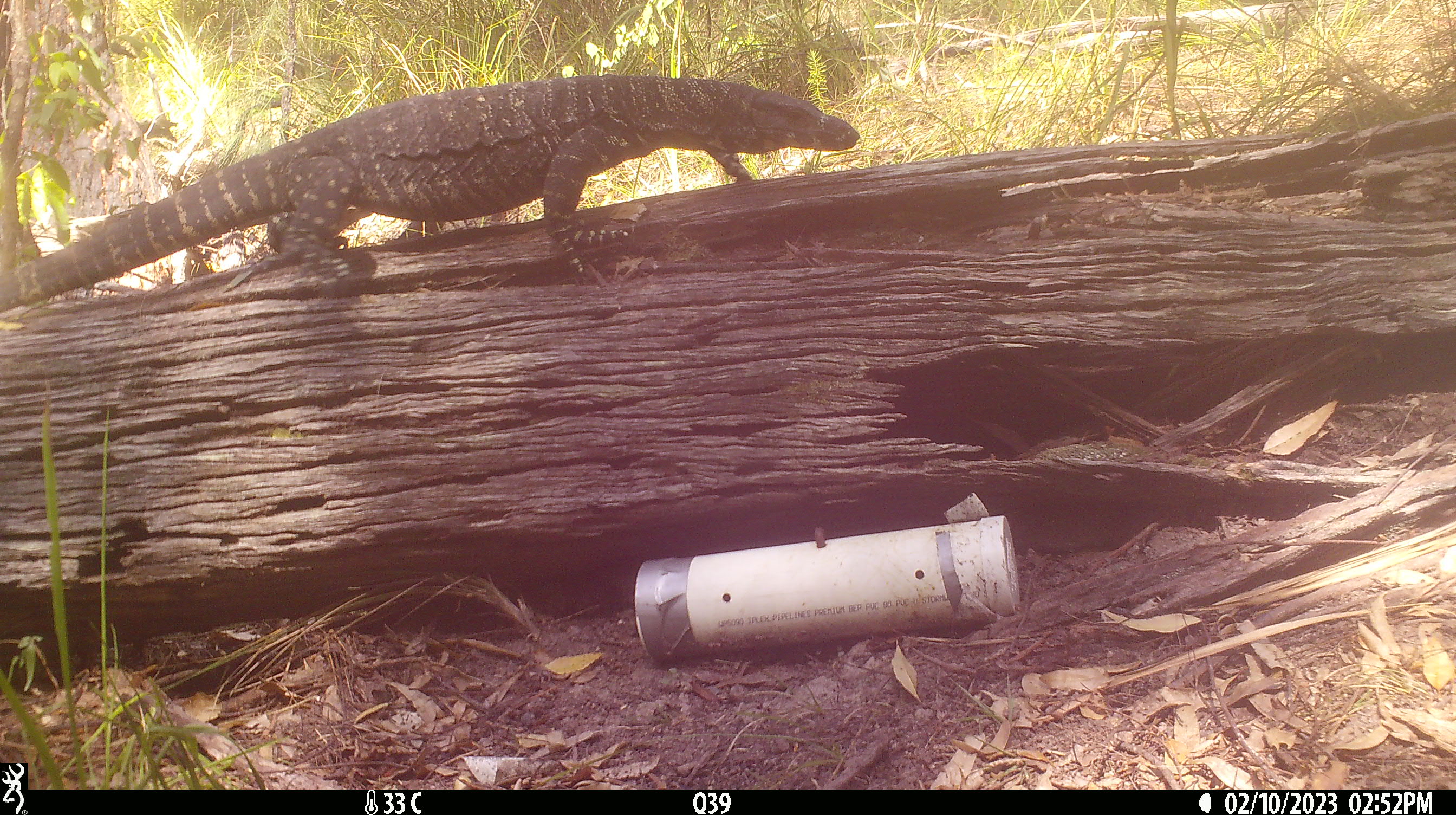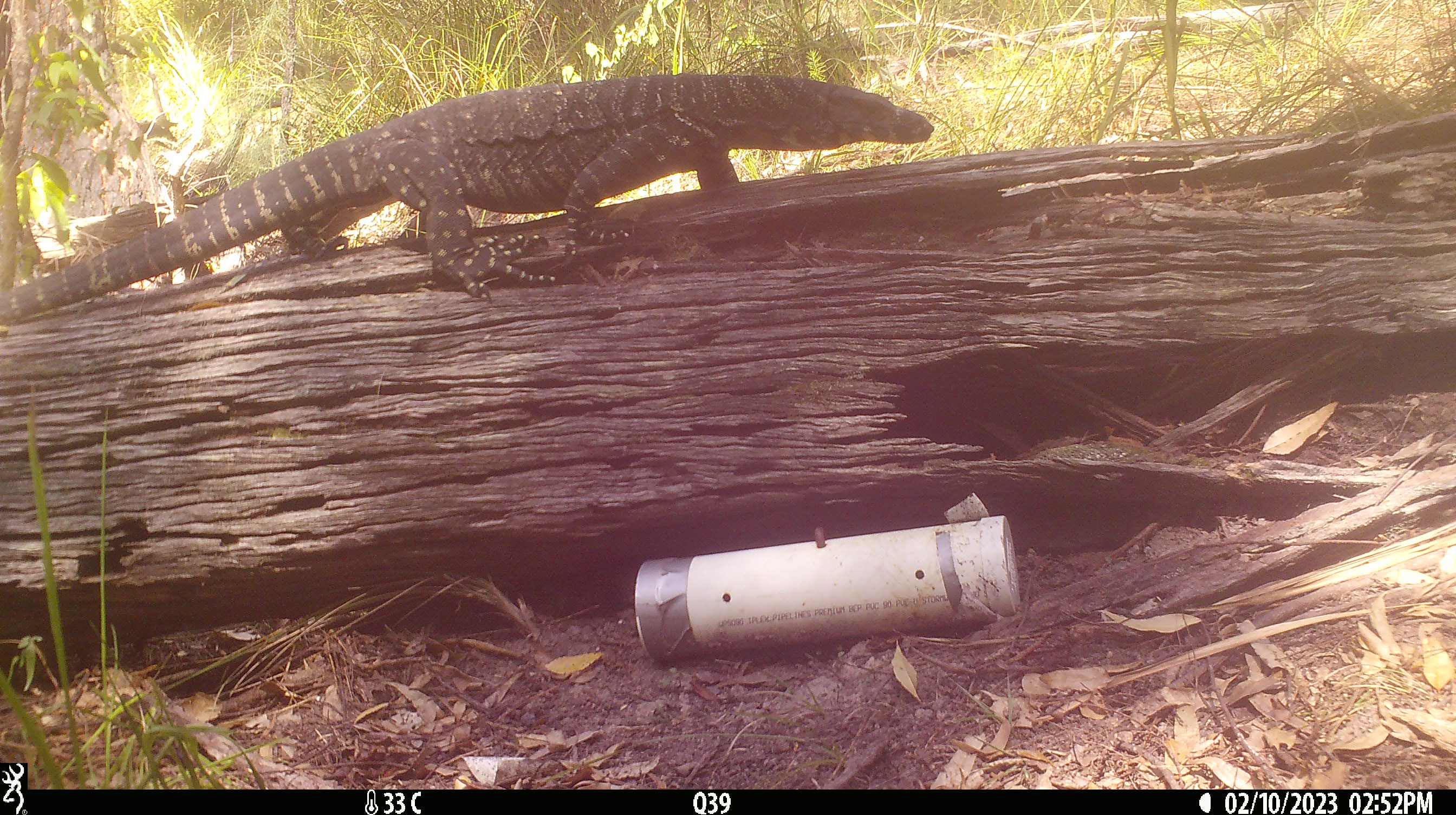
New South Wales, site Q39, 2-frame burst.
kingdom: Animalia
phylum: Chordata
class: Reptilia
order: Squamata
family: Varanidae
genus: Varanus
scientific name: Varanus varius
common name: lace monitor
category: goanna